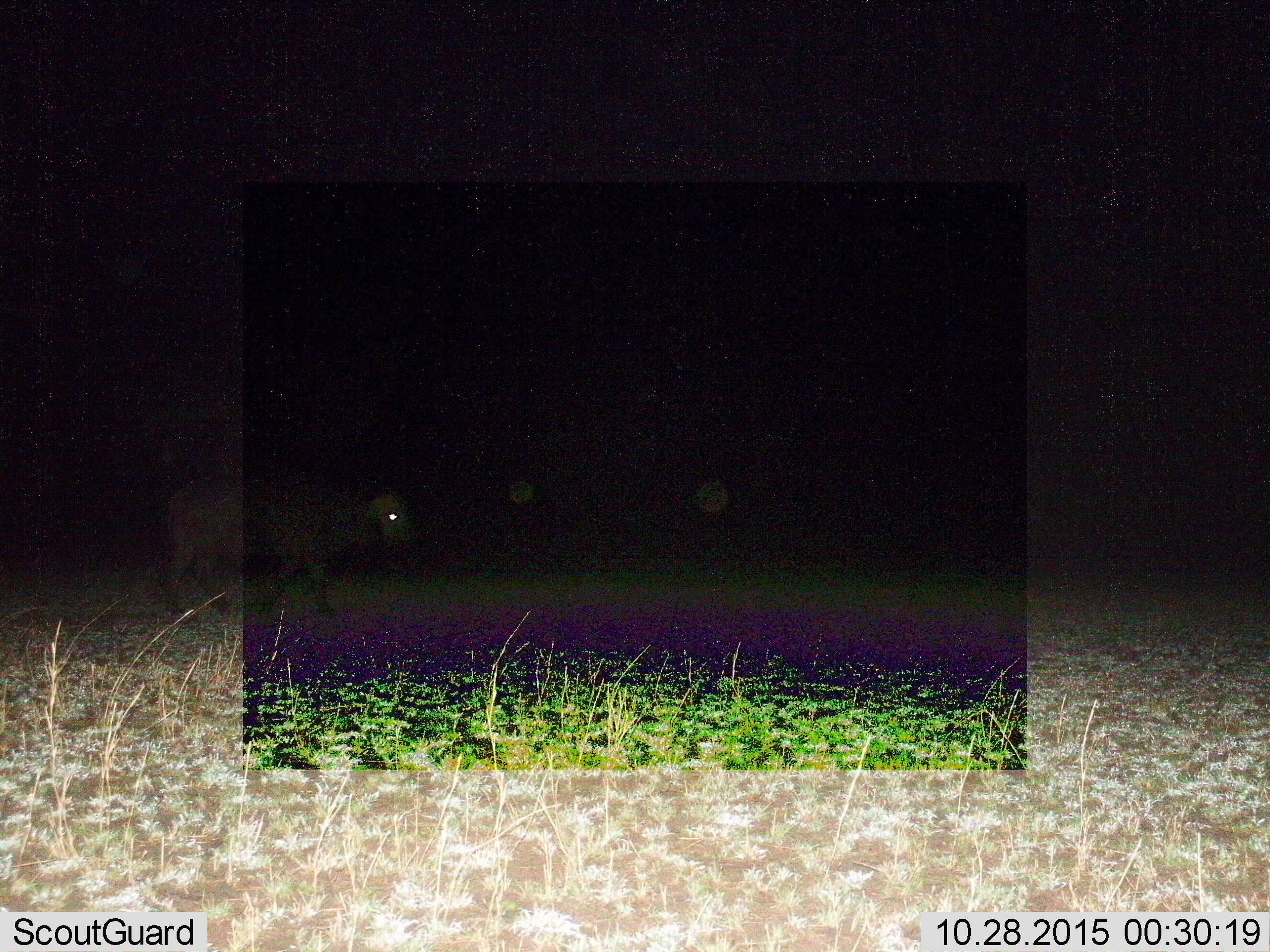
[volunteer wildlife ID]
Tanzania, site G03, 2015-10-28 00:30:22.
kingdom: Animalia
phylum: Chordata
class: Mammalia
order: Artiodactyla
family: Bovidae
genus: Syncerus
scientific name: Syncerus caffer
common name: cape buffalo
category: buffalo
Buffalo (cape buffalo) (Syncerus caffer), count 1. Behavior (volunteer vote fractions): standing 22%, resting 0%, moving 78%, interacting 0%. Young present (vote fraction): 0%. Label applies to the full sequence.